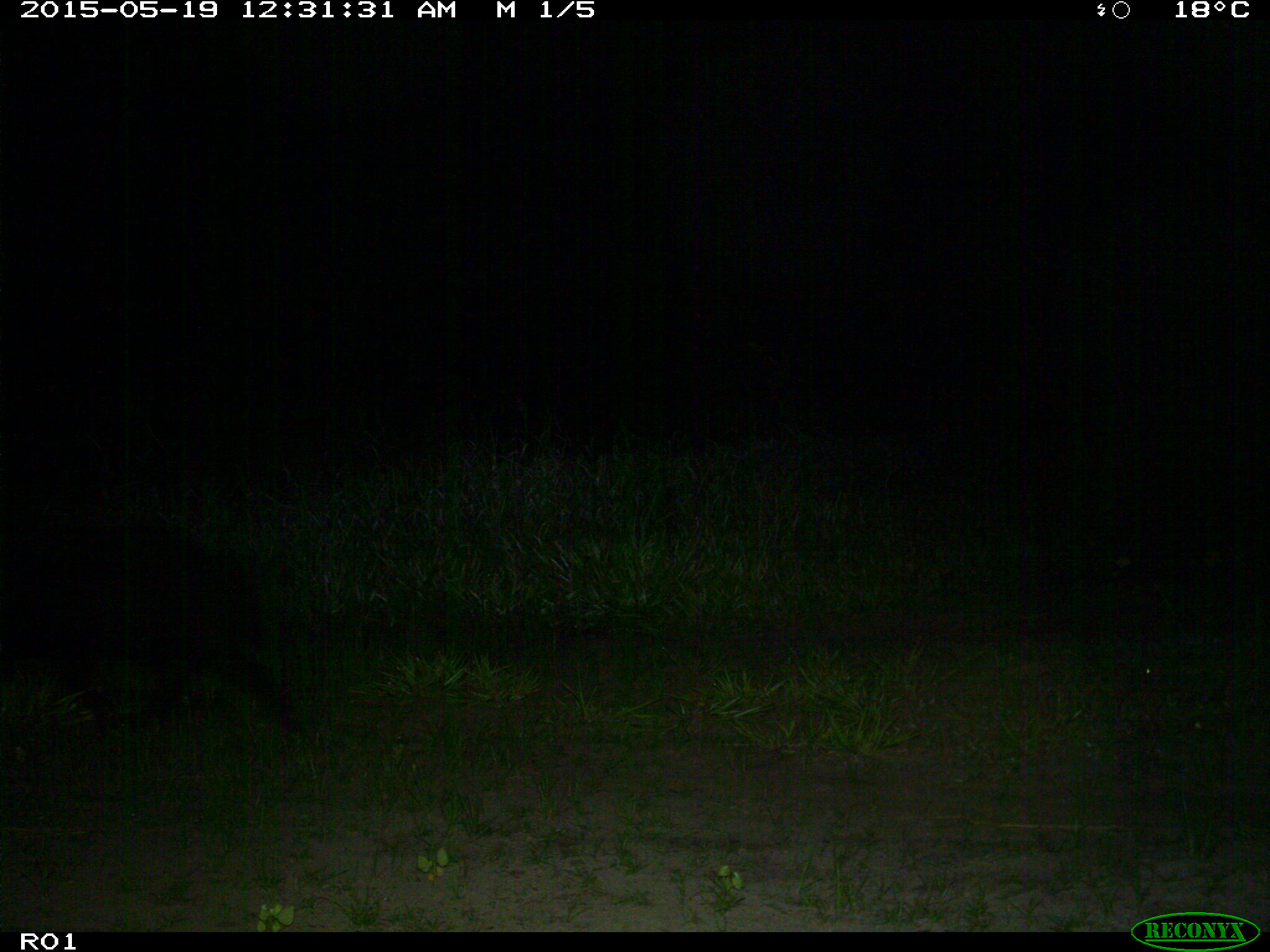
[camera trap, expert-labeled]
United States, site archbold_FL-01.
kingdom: Animalia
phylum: Chordata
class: Mammalia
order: Artiodactyla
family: Suidae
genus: Sus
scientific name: Sus scrofa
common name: wild boar